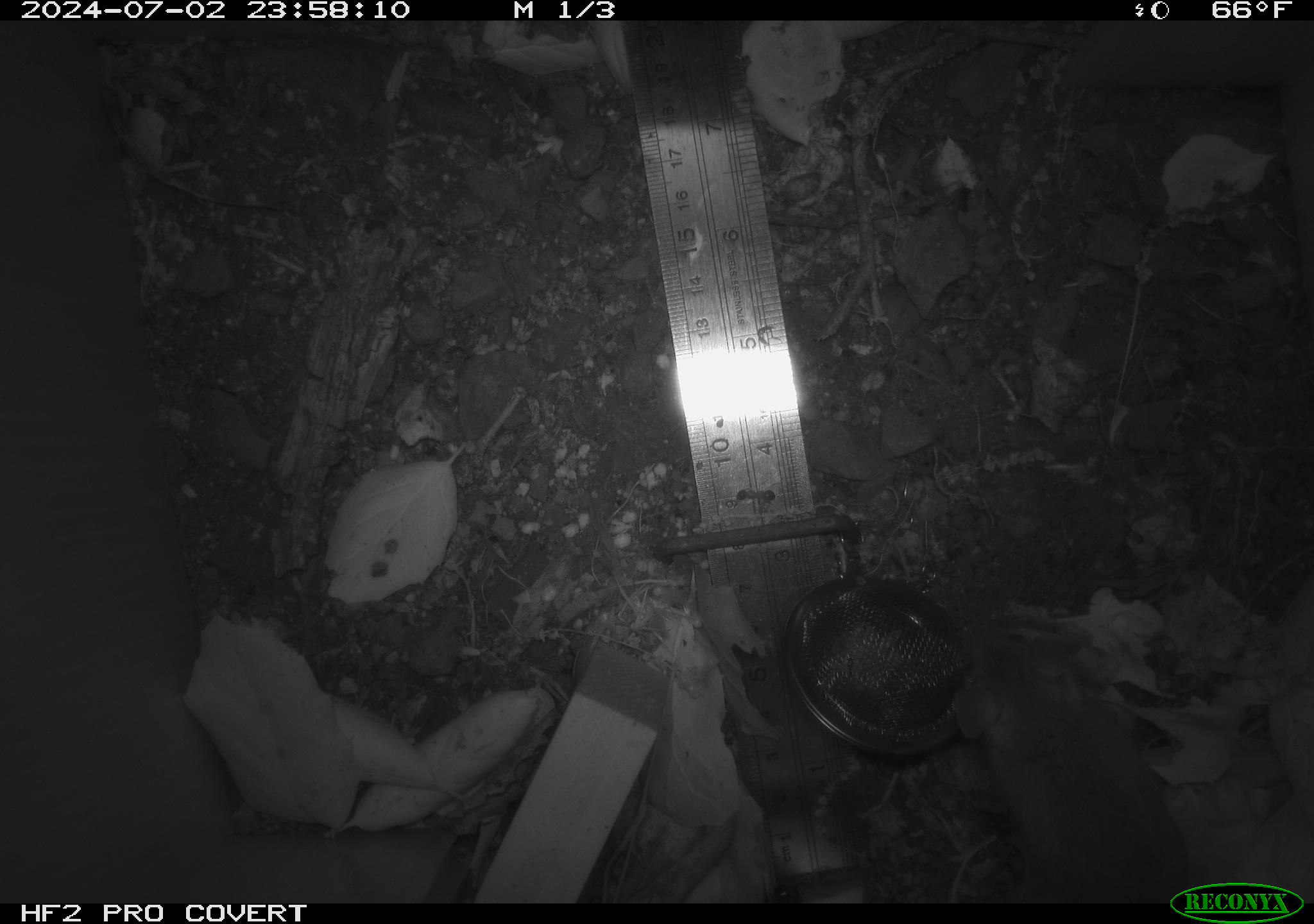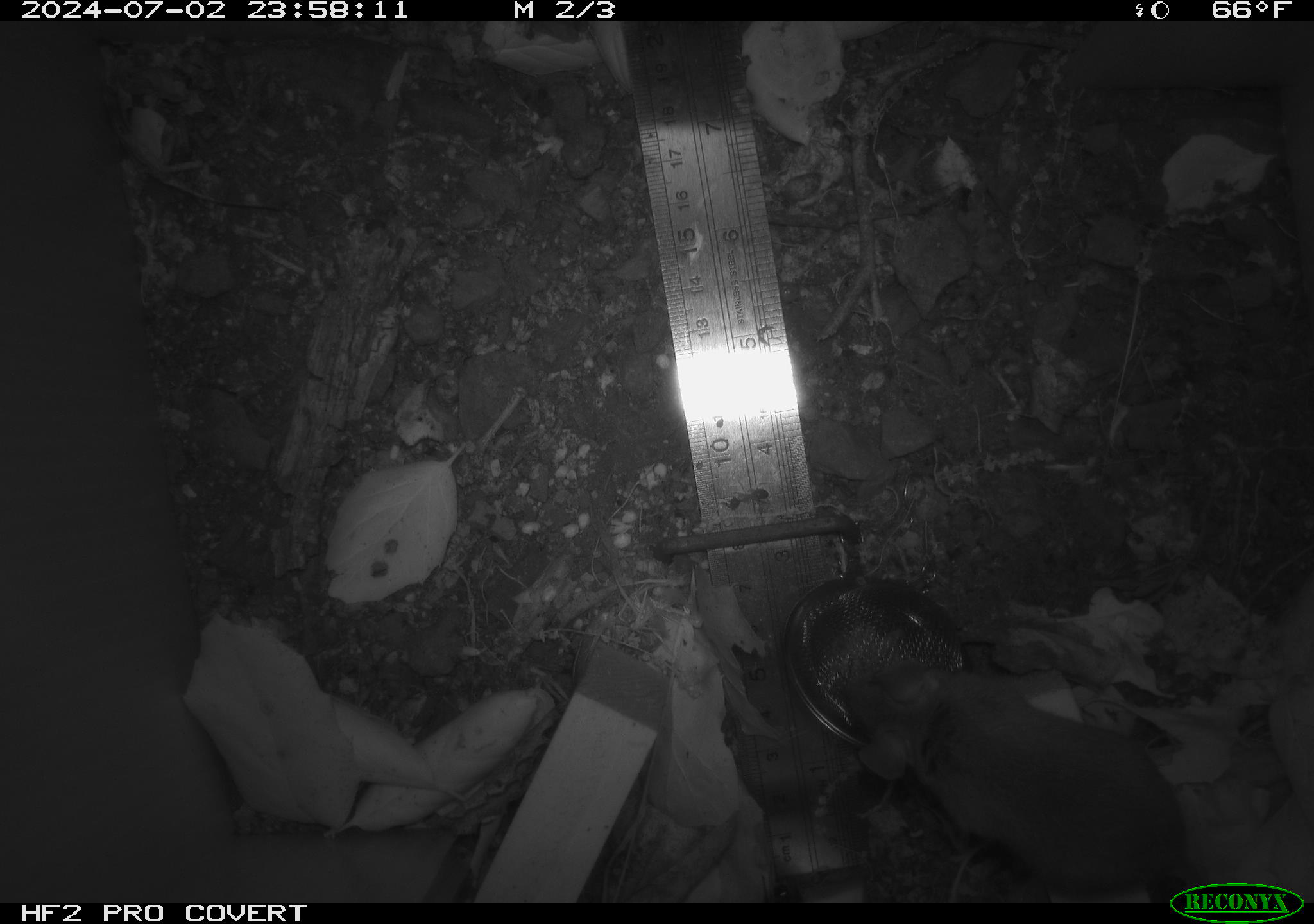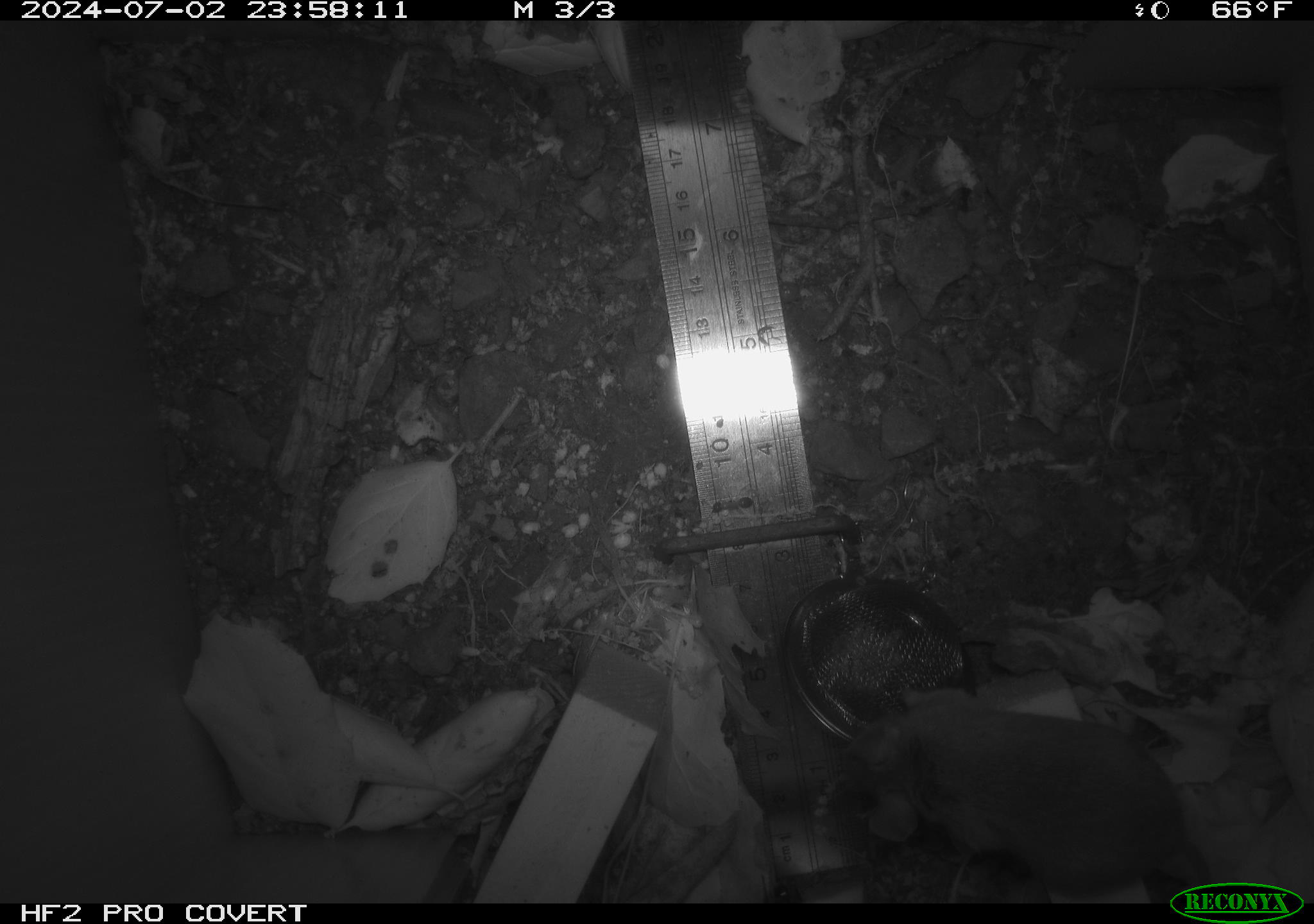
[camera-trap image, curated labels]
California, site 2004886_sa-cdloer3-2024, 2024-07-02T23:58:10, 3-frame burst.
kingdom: Animalia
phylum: Chordata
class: Mammalia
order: Rodentia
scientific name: Rodentia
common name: rodent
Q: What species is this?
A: Rodent (Rodentia).